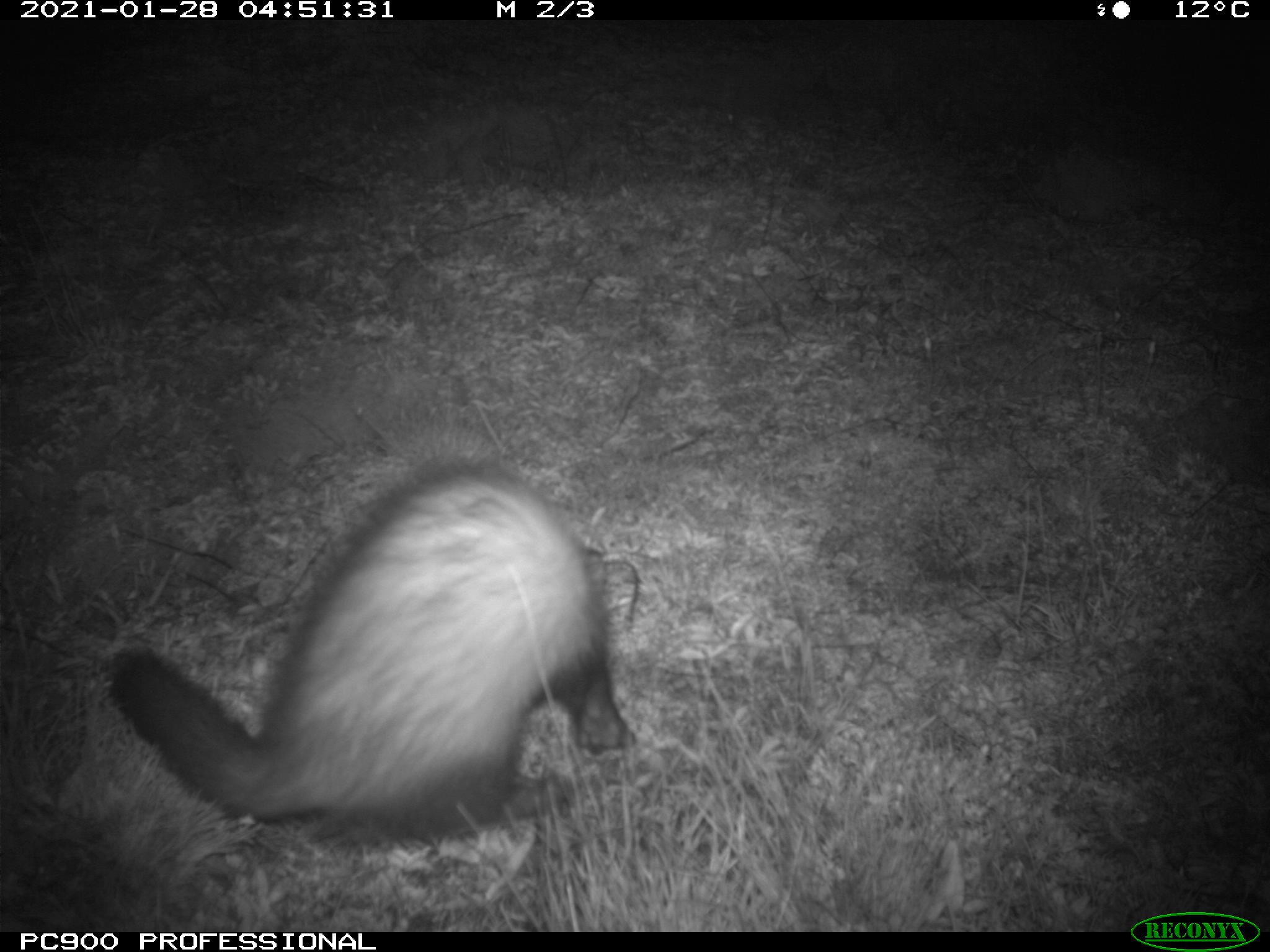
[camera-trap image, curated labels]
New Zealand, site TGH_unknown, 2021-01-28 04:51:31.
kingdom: Animalia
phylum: Chordata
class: Mammalia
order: Carnivora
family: Mustelidae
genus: Mustela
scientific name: Mustela furo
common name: ferret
Ferret (Mustela furo).